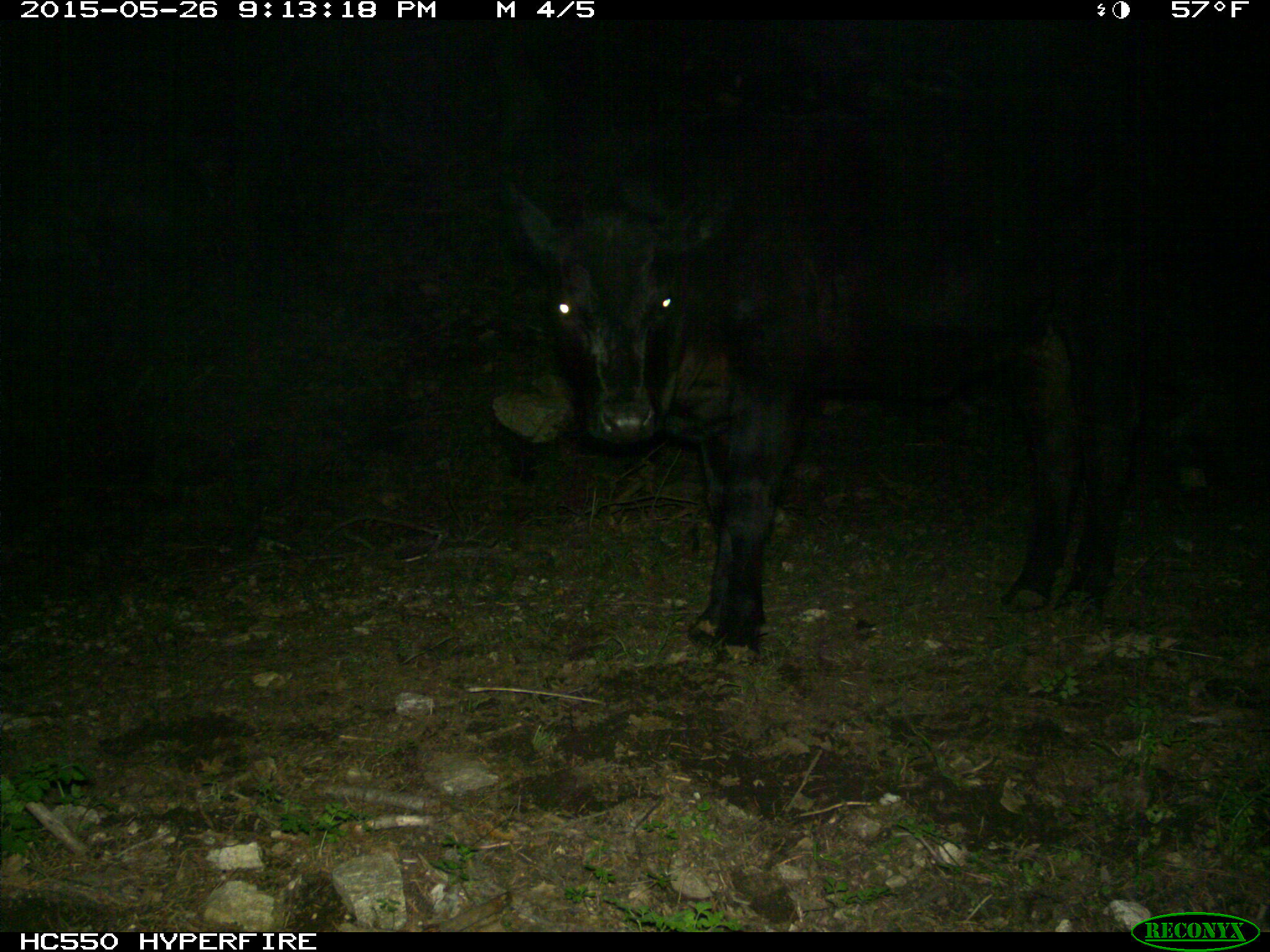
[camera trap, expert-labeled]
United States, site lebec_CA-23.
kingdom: Animalia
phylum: Chordata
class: Mammalia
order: Artiodactyla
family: Bovidae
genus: Bos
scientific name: Bos taurus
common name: domestic cow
Bos taurus (domestic cow).